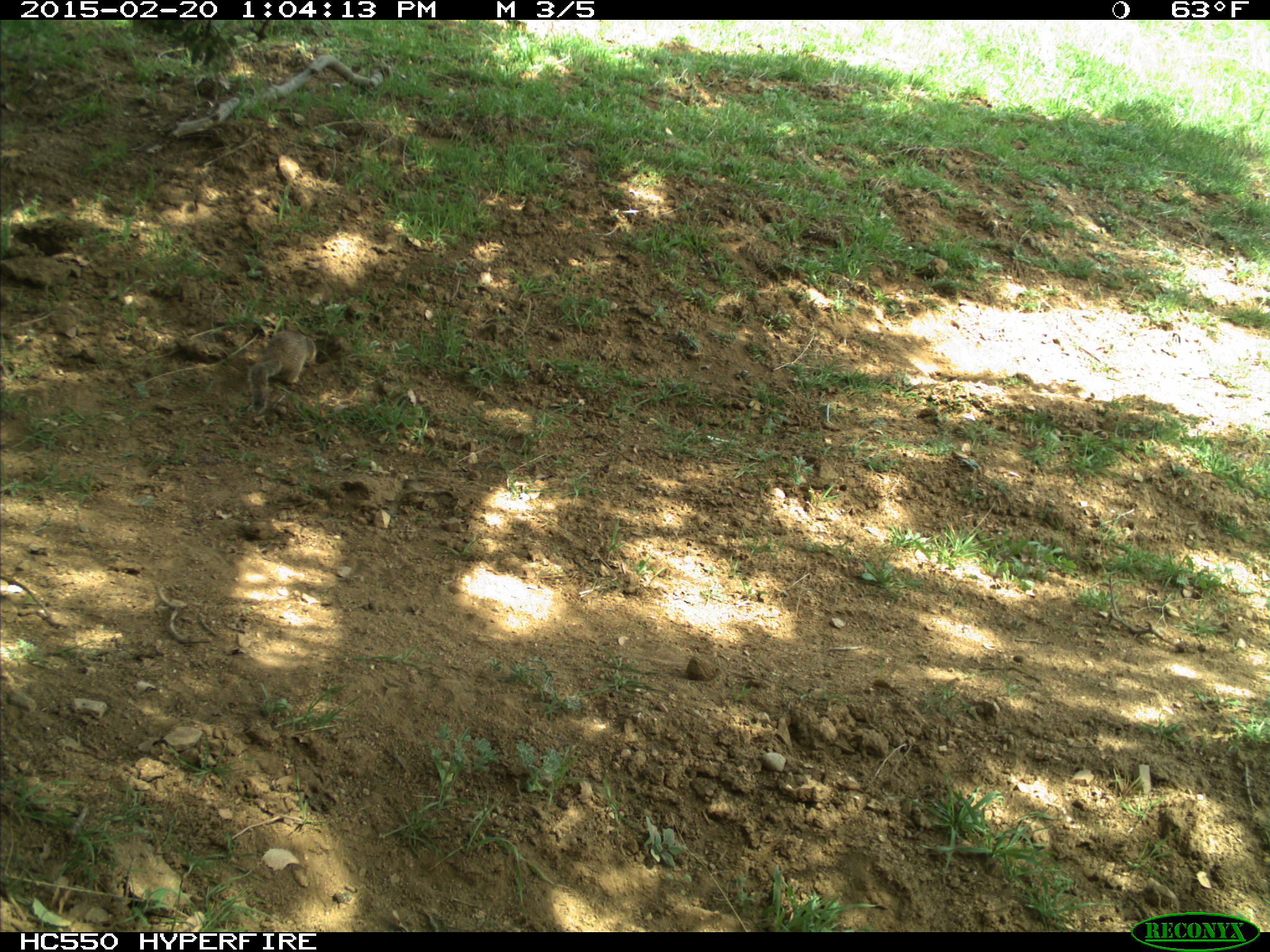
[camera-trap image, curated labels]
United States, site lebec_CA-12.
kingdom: Animalia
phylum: Chordata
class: Mammalia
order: Rodentia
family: Sciuridae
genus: Otospermophilus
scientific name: Otospermophilus beecheyi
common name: california ground squirrel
Otospermophilus beecheyi (california ground squirrel).